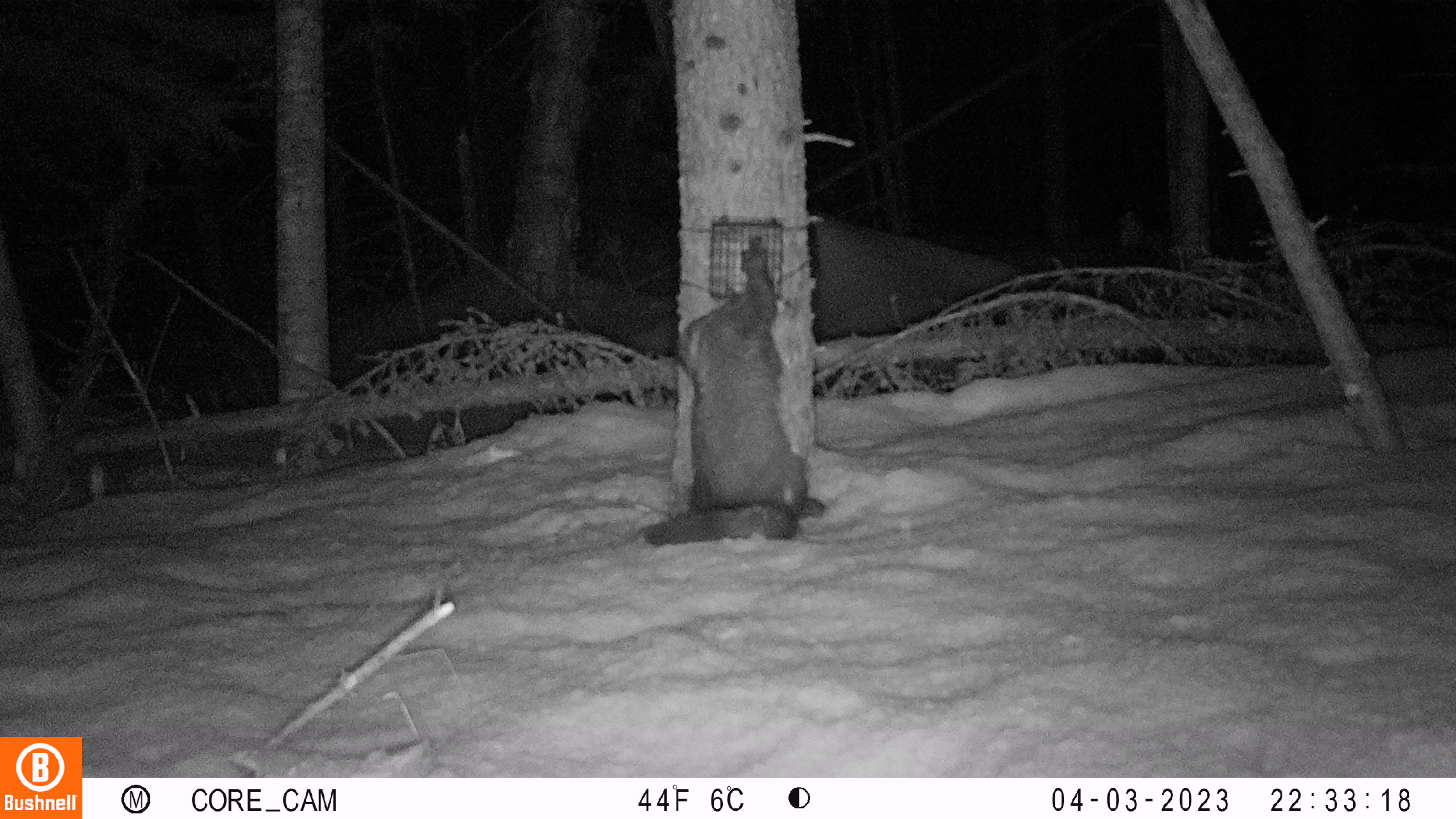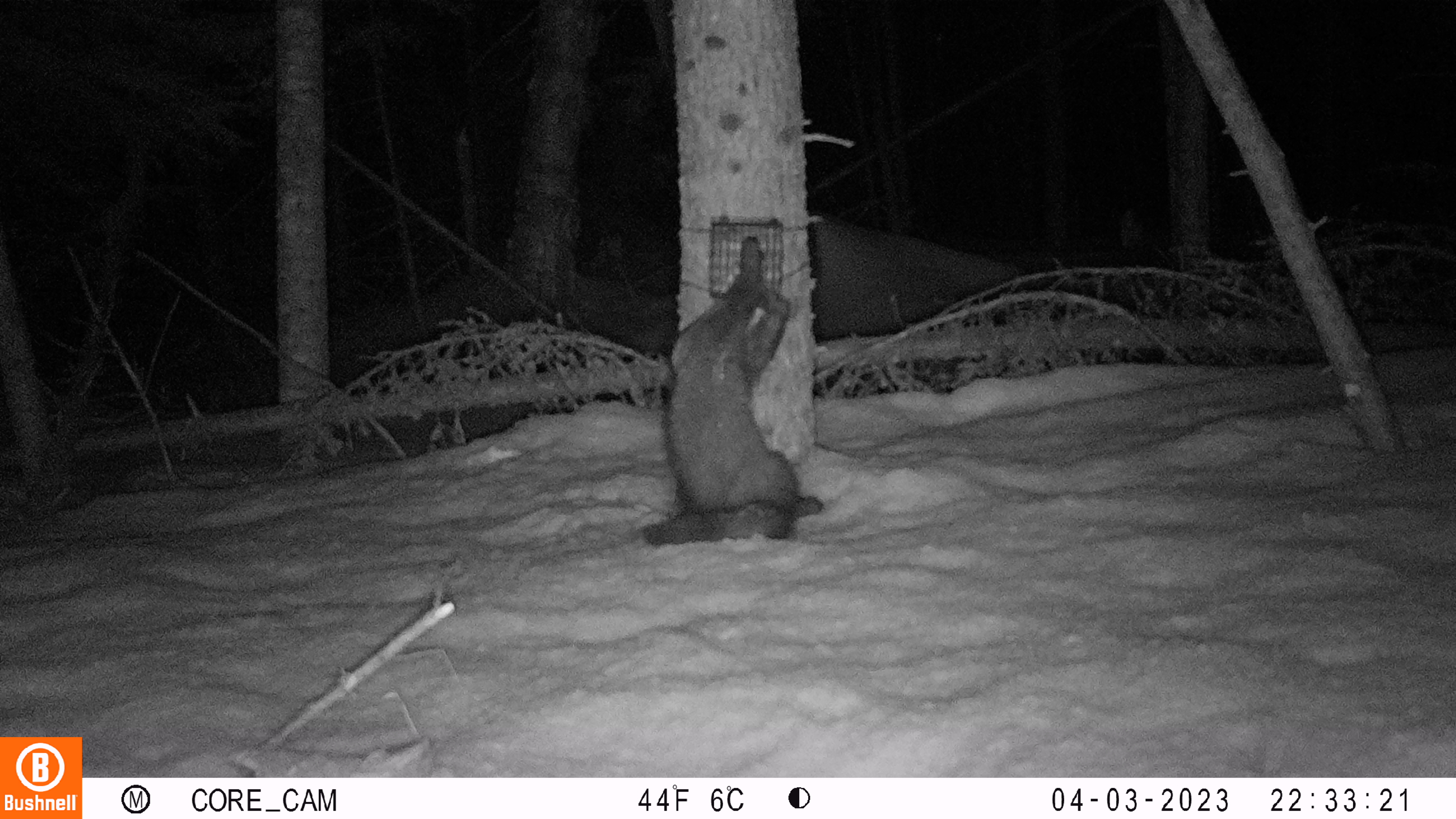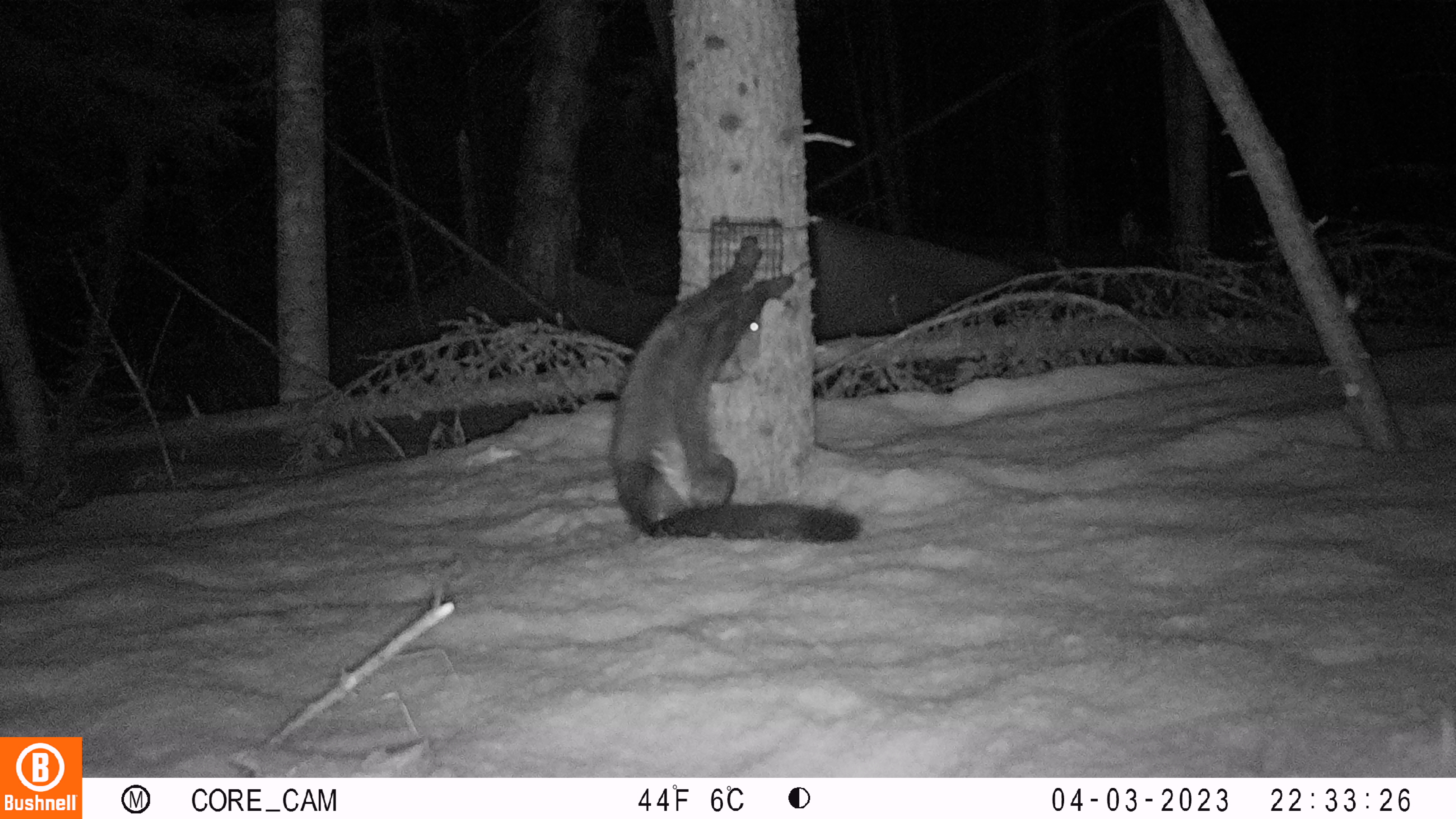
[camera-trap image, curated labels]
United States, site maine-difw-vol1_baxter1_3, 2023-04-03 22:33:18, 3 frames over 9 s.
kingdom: Animalia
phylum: Chordata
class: Mammalia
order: Carnivora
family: Mustelidae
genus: Pekania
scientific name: Pekania pennanti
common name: fisher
Fisher (Pekania pennanti).